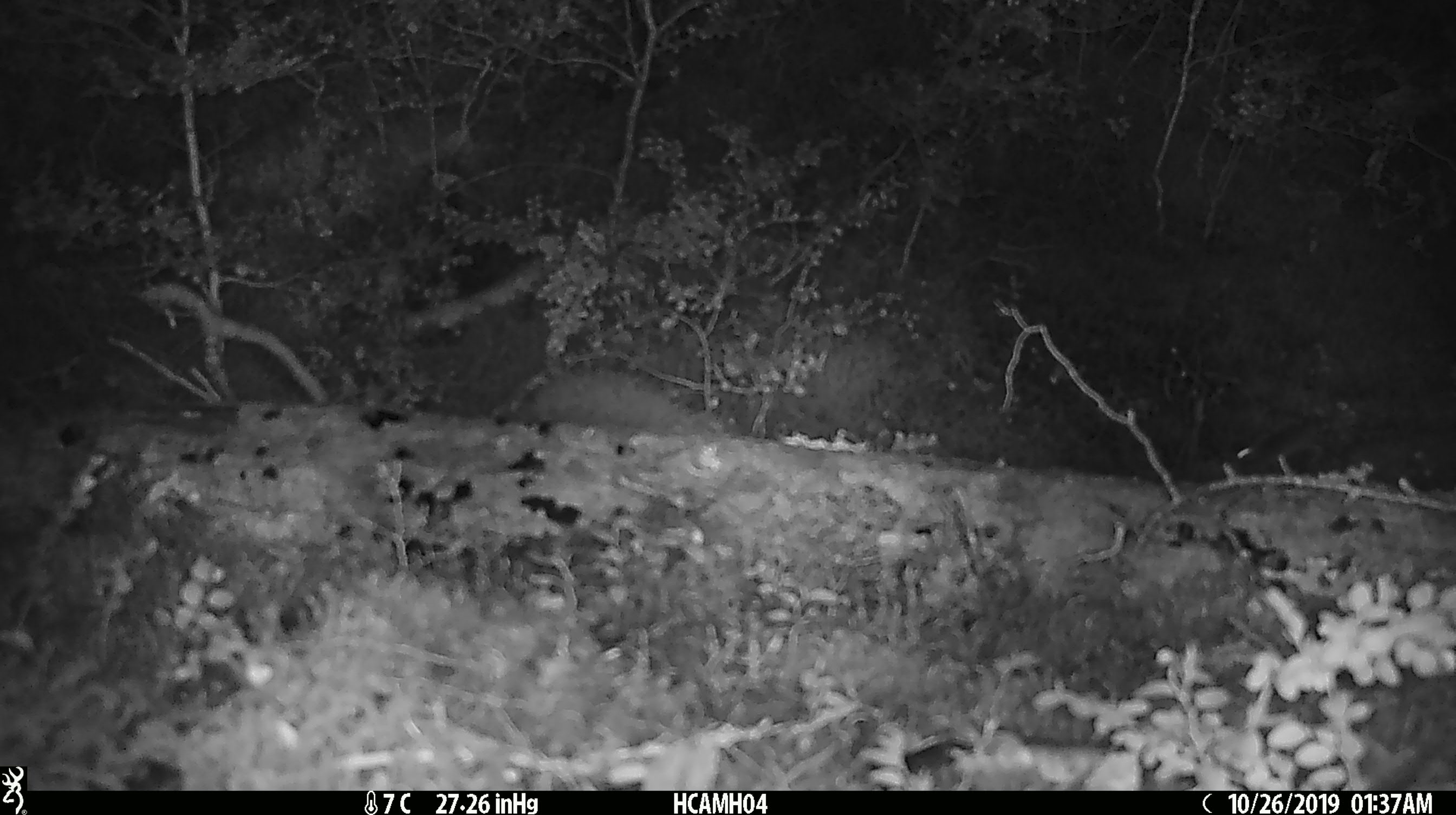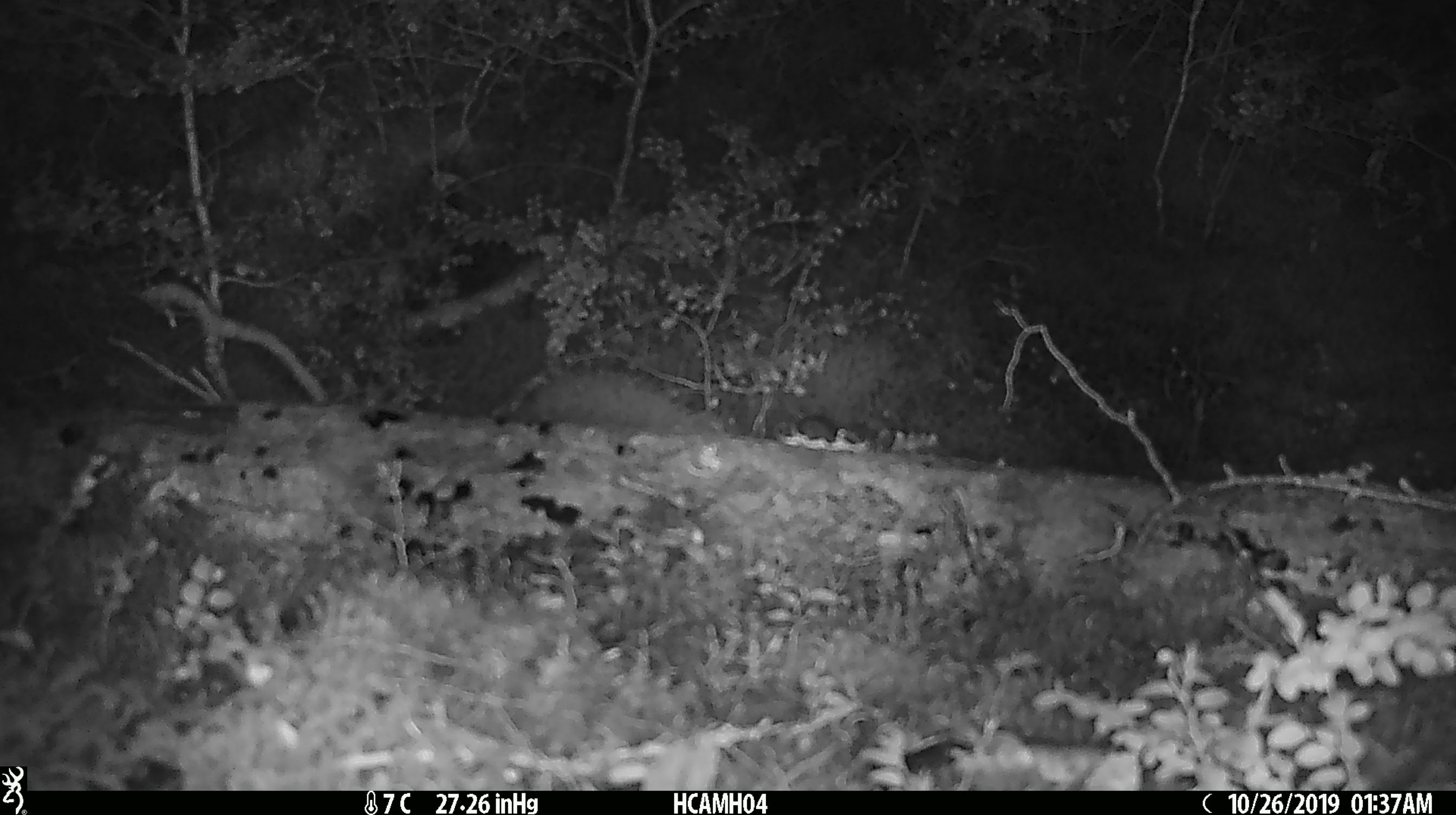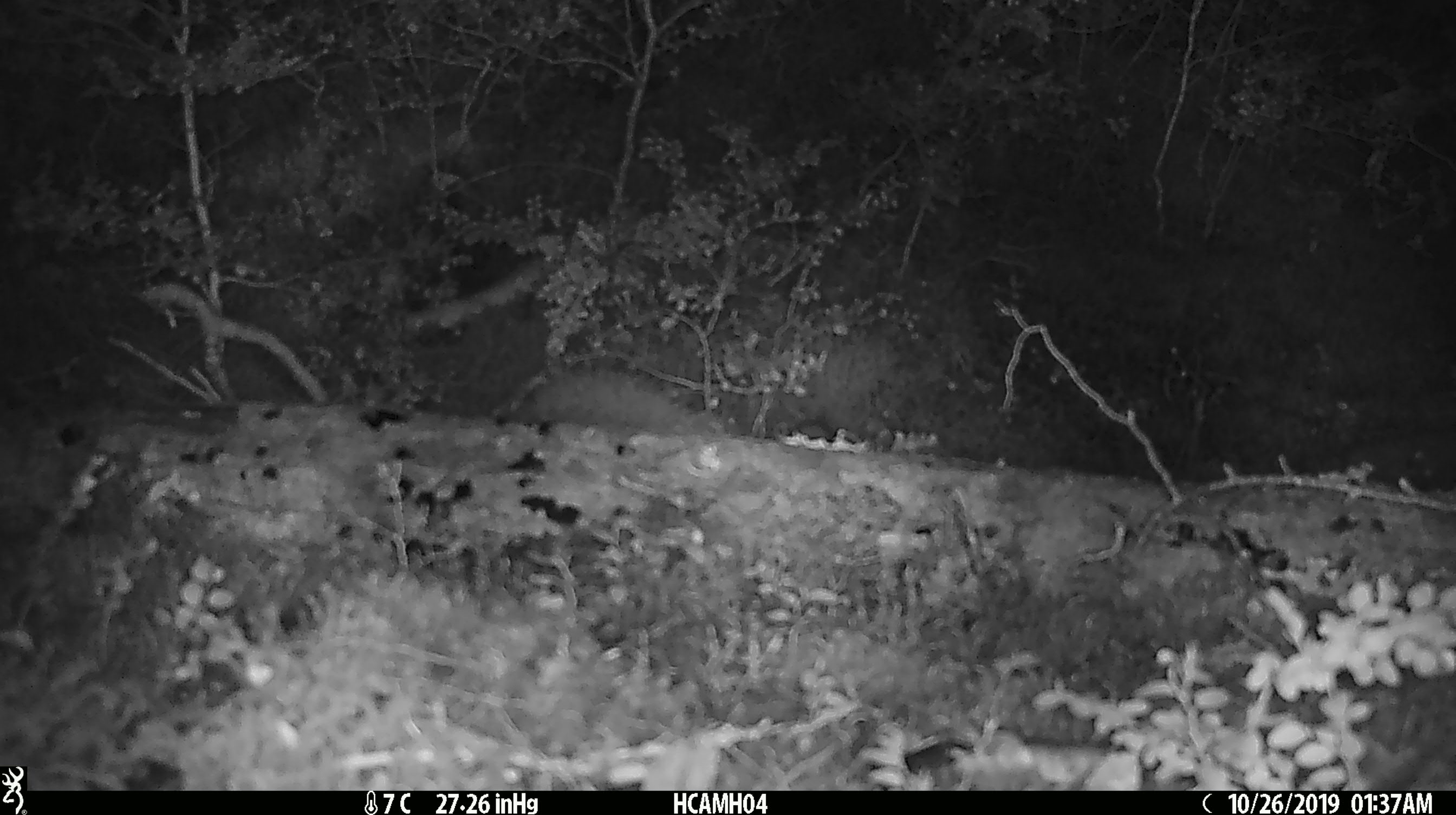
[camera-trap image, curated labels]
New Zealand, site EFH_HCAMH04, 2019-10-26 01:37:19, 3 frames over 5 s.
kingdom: Animalia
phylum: Chordata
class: Mammalia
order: Rodentia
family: Muridae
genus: Mus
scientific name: Mus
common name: mouse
Mouse (Mus).